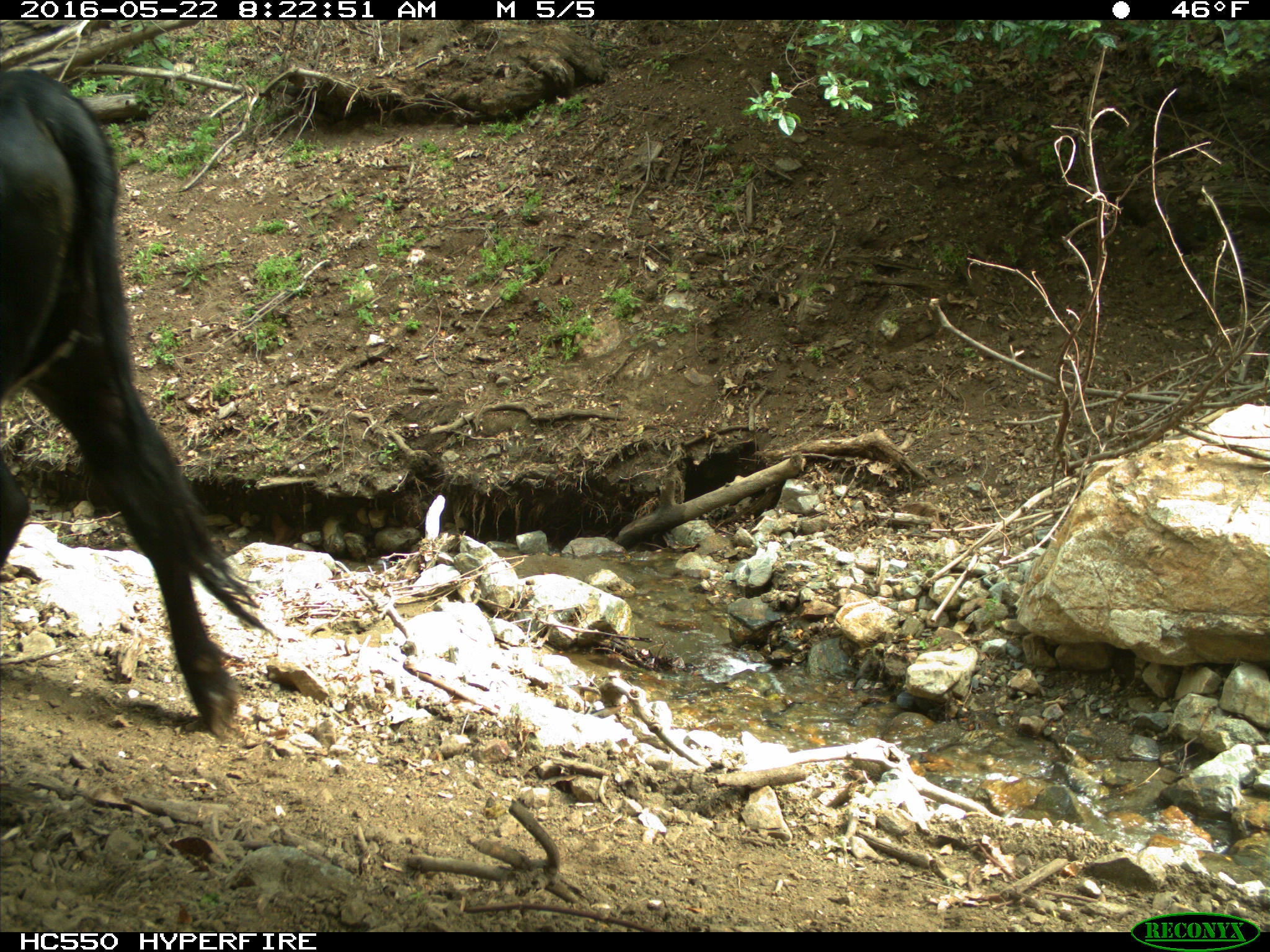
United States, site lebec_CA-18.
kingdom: Animalia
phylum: Chordata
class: Mammalia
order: Artiodactyla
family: Bovidae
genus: Bos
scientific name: Bos taurus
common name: domestic cow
Bos taurus (domestic cow).